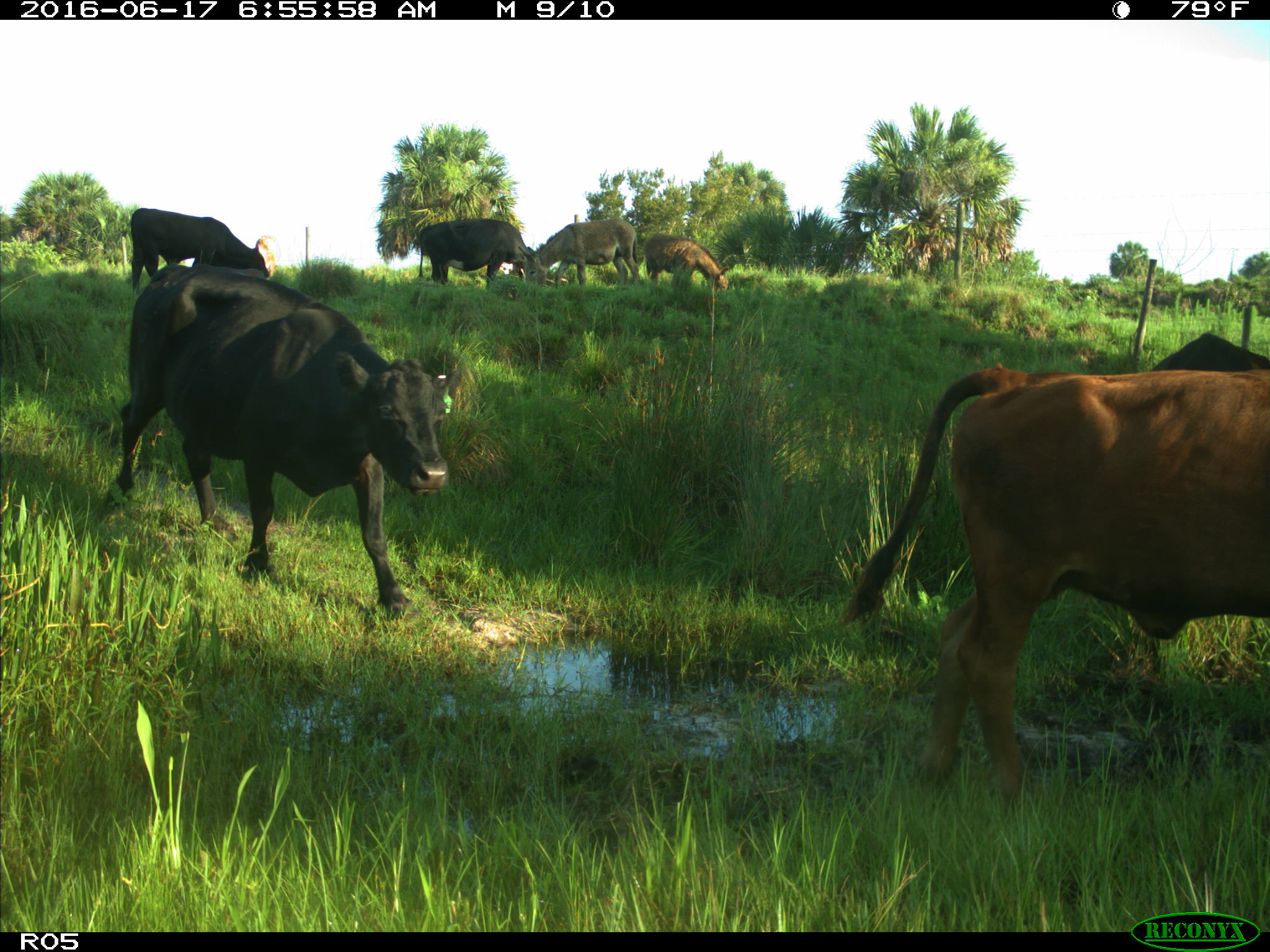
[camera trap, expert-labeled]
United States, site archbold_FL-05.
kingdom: Animalia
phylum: Chordata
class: Mammalia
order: Artiodactyla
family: Bovidae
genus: Bos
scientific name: Bos taurus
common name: domestic cow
Bos taurus (domestic cow).